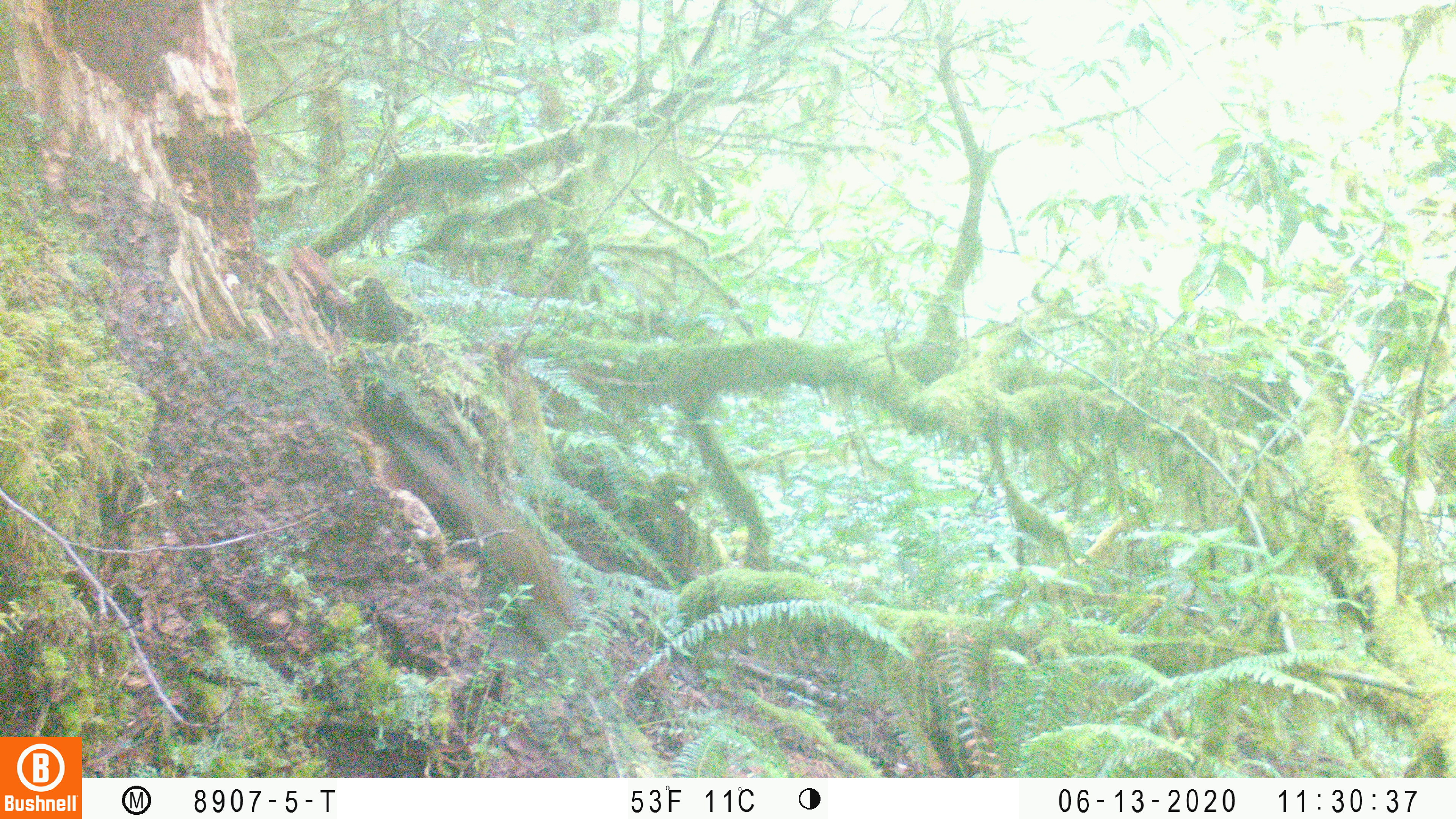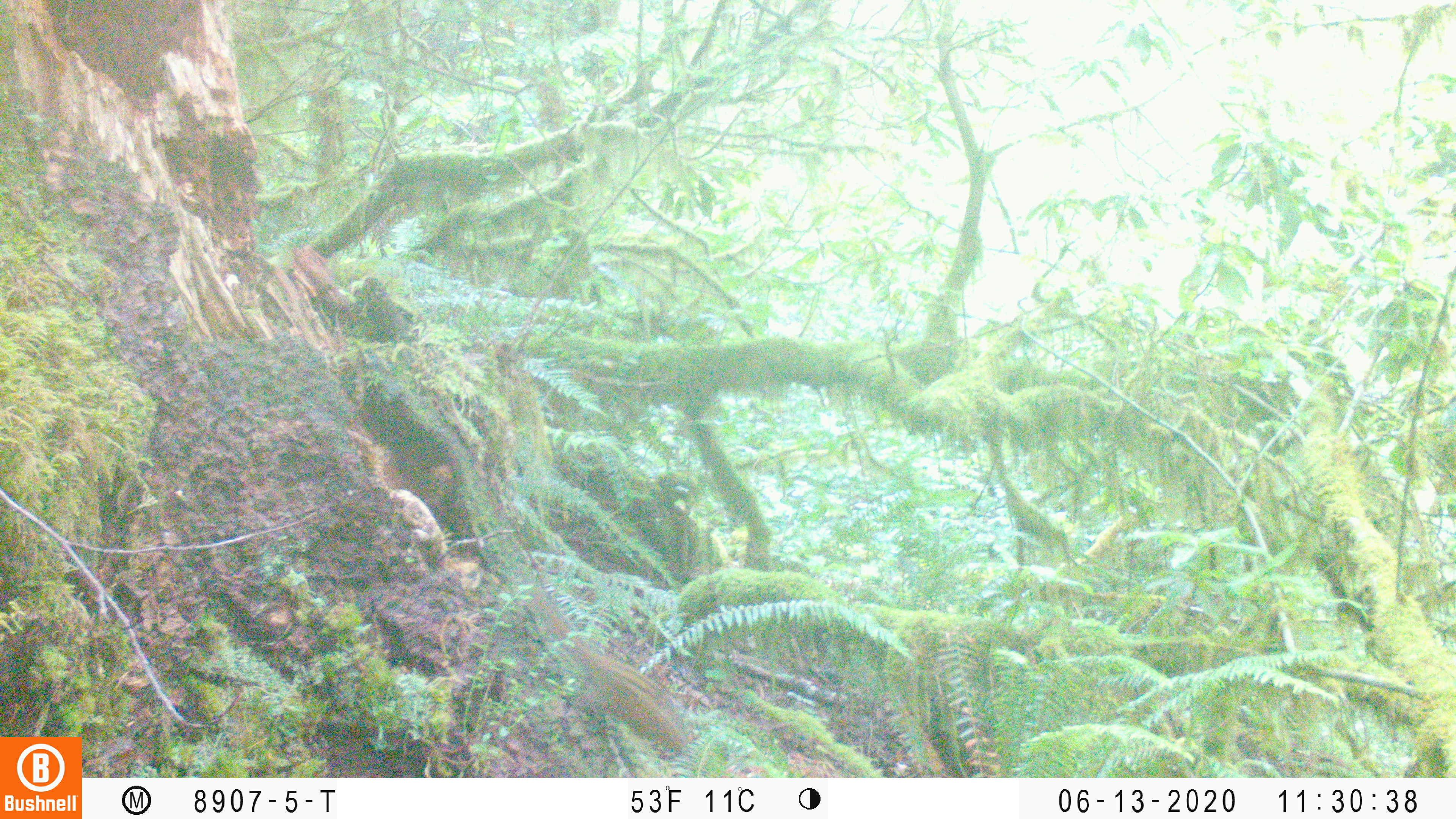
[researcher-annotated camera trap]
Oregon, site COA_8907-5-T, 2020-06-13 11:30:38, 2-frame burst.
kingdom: Animalia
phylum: Chordata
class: Mammalia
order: Rodentia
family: Sciuridae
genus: Neotamias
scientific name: Neotamias townsendii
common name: townsend's chipmunk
Townsend's chipmunk (Neotamias townsendii).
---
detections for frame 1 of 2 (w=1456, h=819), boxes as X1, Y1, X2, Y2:
townsend's chipmunk: 386, 426, 581, 638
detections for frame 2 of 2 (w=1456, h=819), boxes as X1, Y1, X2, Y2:
townsend's chipmunk: 514, 569, 690, 765